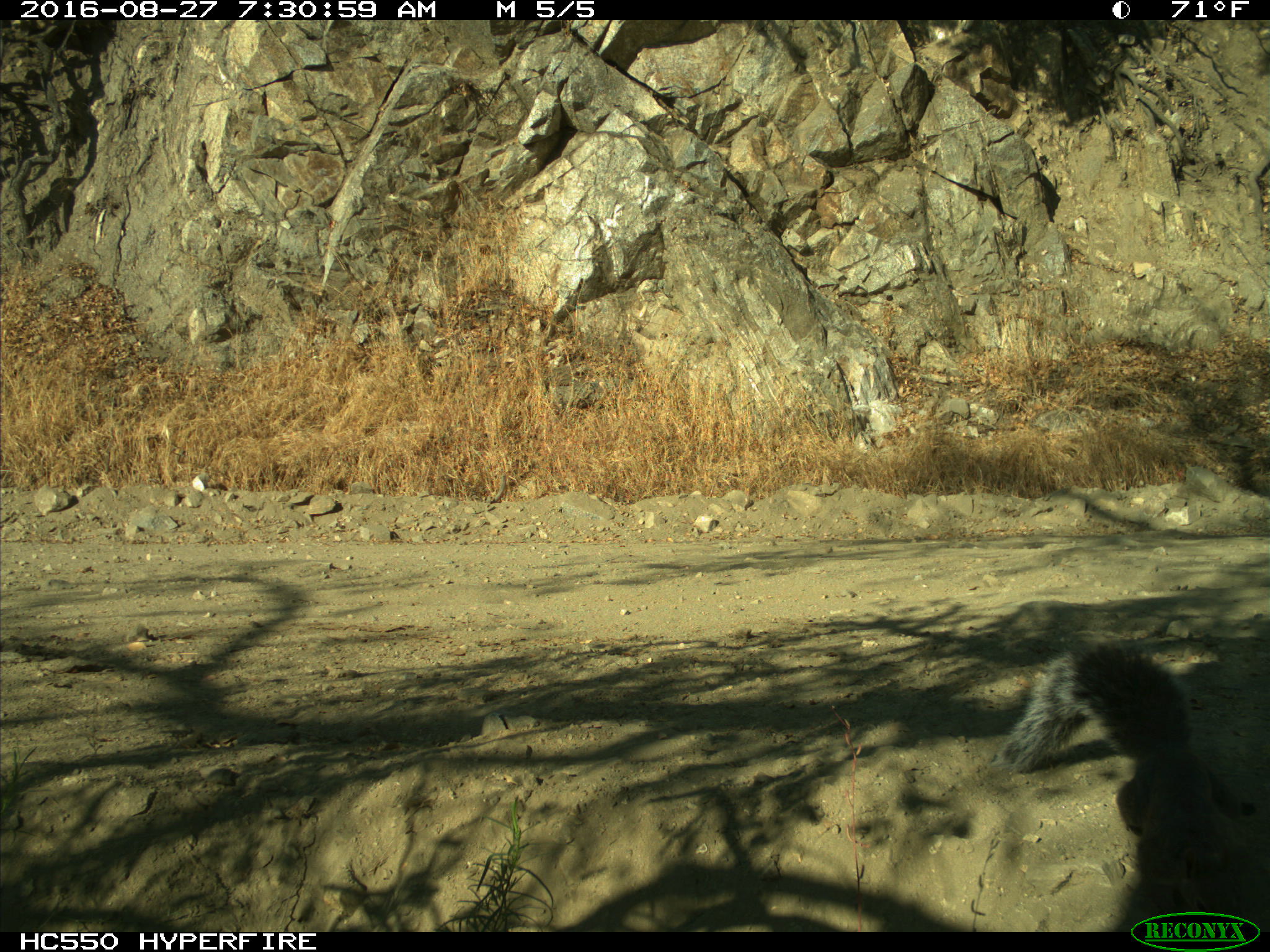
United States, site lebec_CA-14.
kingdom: Animalia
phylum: Chordata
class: Mammalia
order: Rodentia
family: Sciuridae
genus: Sciurus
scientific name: Sciurus carolinensis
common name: eastern gray squirrel